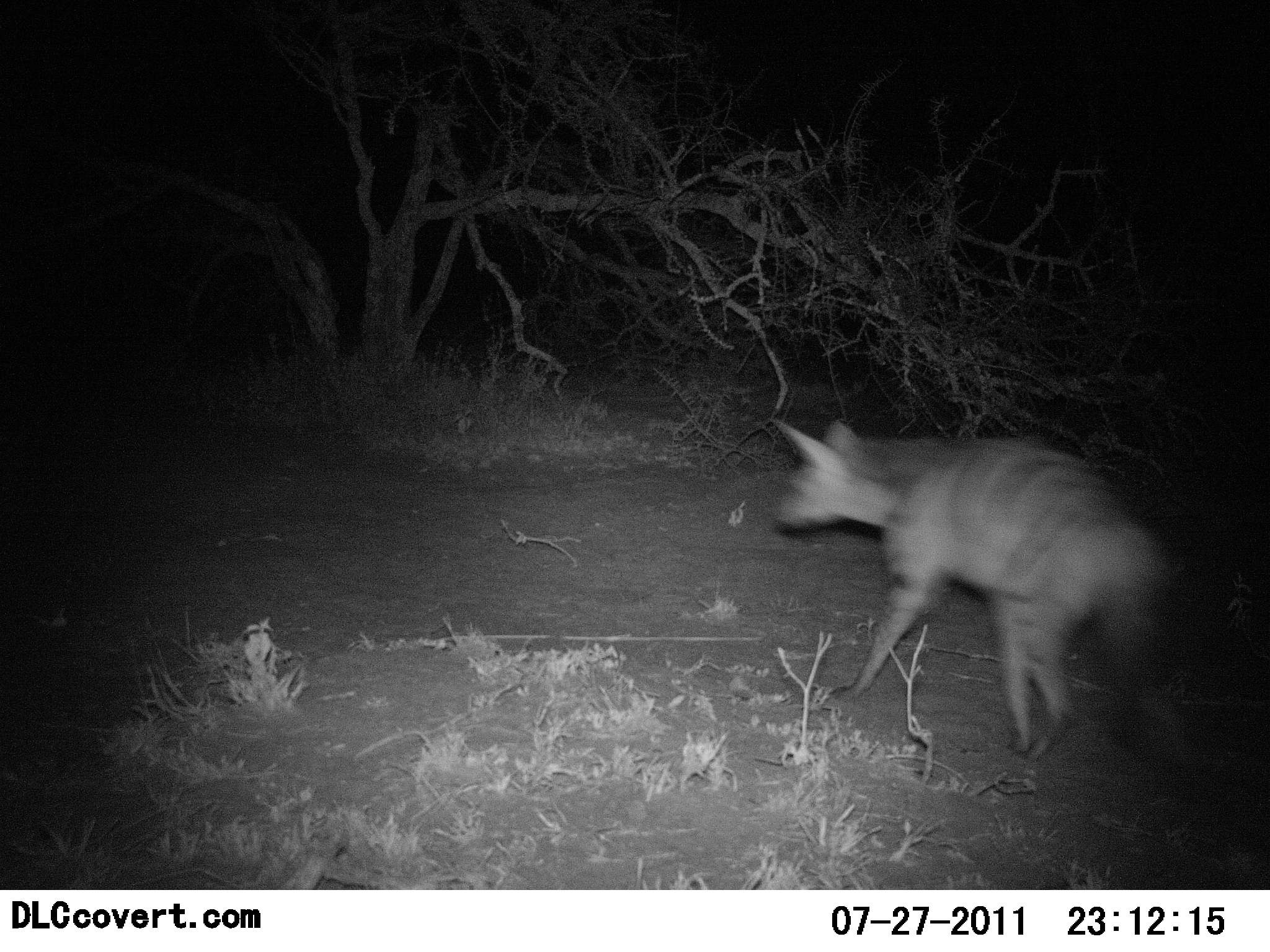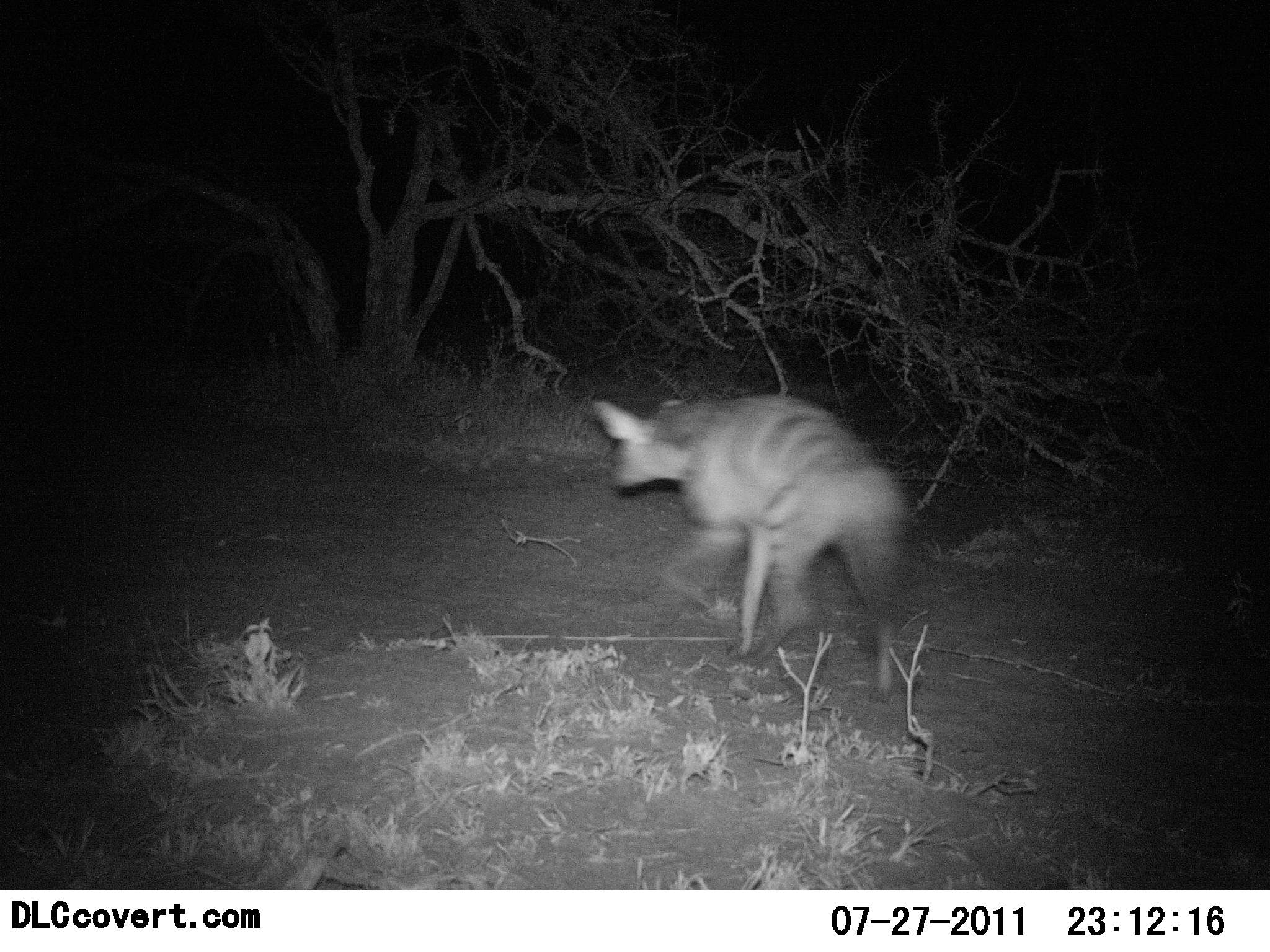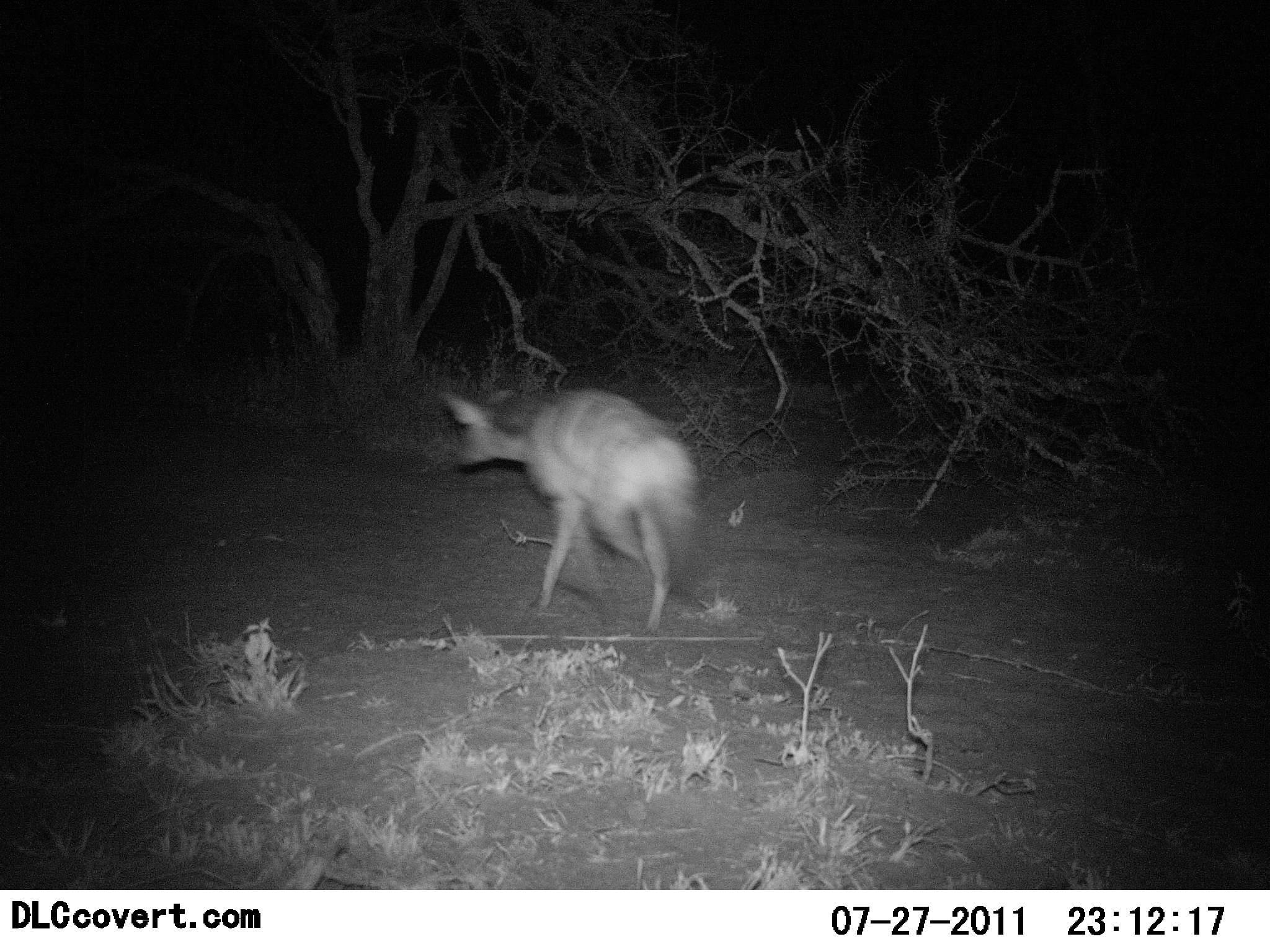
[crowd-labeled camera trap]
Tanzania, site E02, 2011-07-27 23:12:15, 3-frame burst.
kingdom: Animalia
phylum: Chordata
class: Mammalia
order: Carnivora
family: Hyaenidae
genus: Hyaena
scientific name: Hyaena hyaena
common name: striped hyena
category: hyenastriped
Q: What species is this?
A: Hyenastriped (striped hyena) (Hyaena hyaena).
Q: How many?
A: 1.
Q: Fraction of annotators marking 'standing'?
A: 0%.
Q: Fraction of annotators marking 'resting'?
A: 0%.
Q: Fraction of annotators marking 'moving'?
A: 100%.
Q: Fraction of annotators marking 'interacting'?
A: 0%.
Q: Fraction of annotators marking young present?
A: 0%.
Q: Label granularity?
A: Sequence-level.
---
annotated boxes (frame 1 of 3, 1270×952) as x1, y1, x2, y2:
animal: 773, 417, 1190, 759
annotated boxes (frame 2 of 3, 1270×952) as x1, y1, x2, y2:
animal: 589, 393, 922, 705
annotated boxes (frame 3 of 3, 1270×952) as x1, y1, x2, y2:
animal: 438, 381, 711, 639